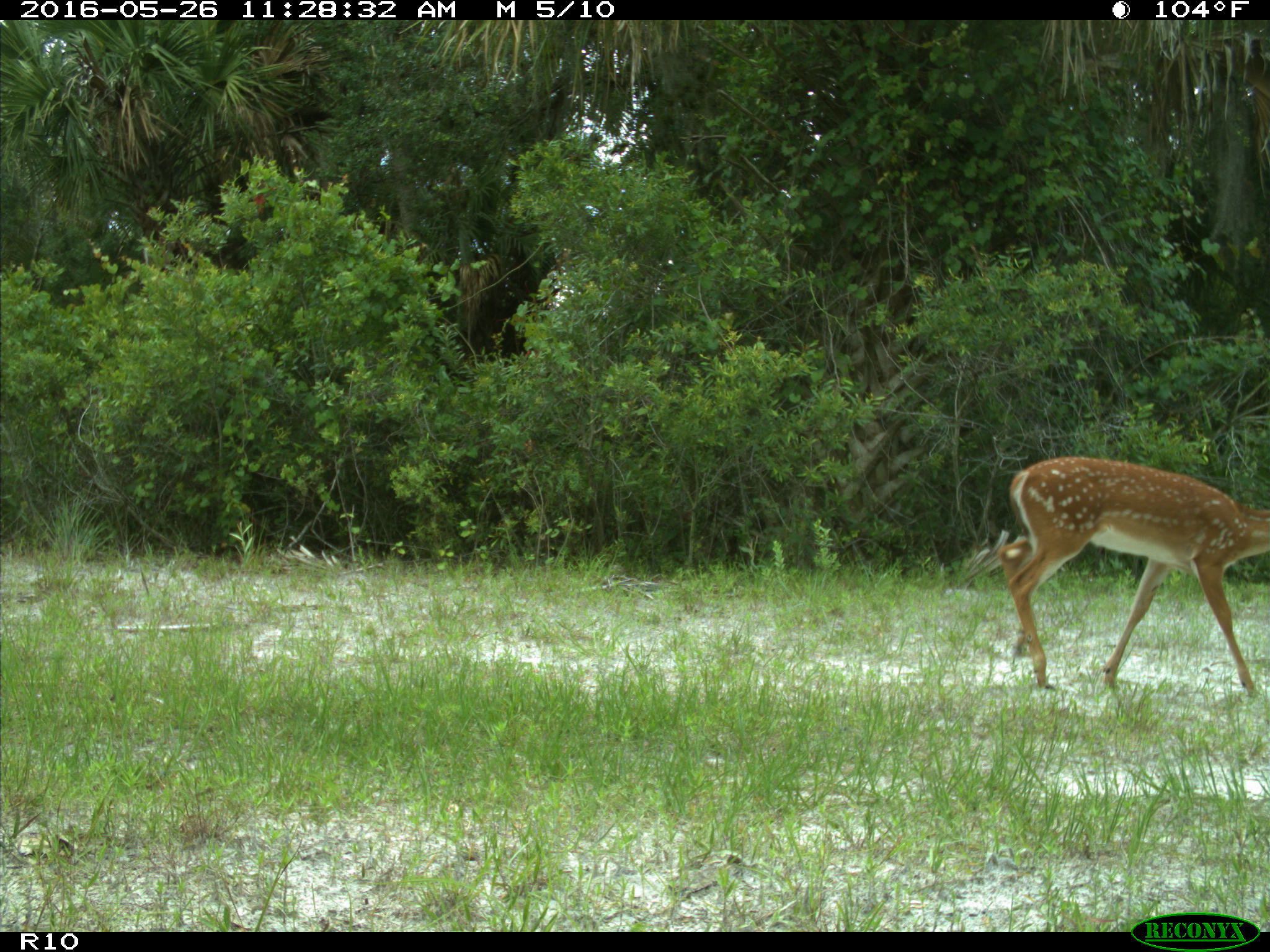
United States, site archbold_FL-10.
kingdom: Animalia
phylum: Chordata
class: Mammalia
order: Artiodactyla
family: Cervidae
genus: Odocoileus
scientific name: Odocoileus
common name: deer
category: unidentified deer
Unidentified deer (deer) (Odocoileus).